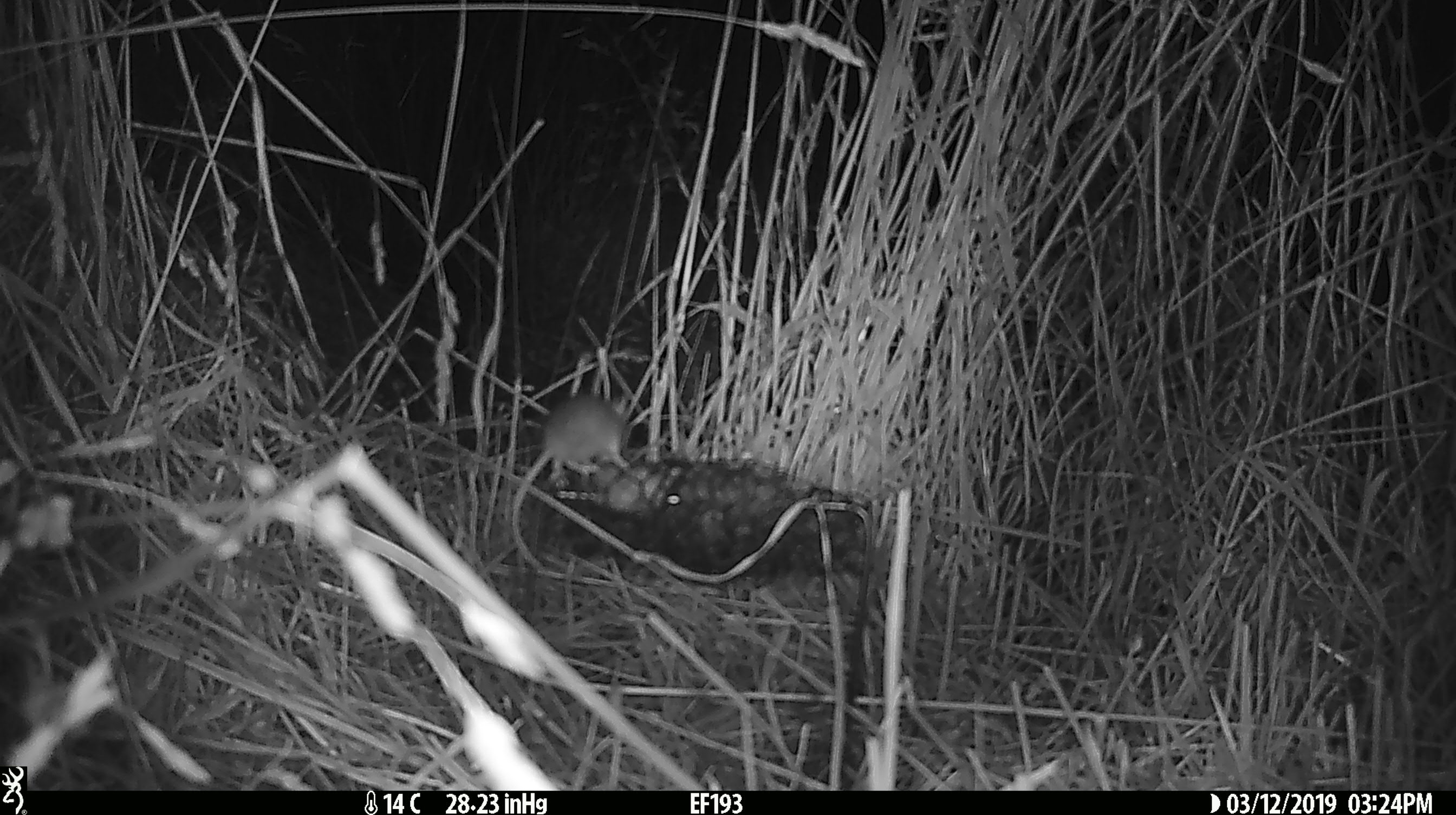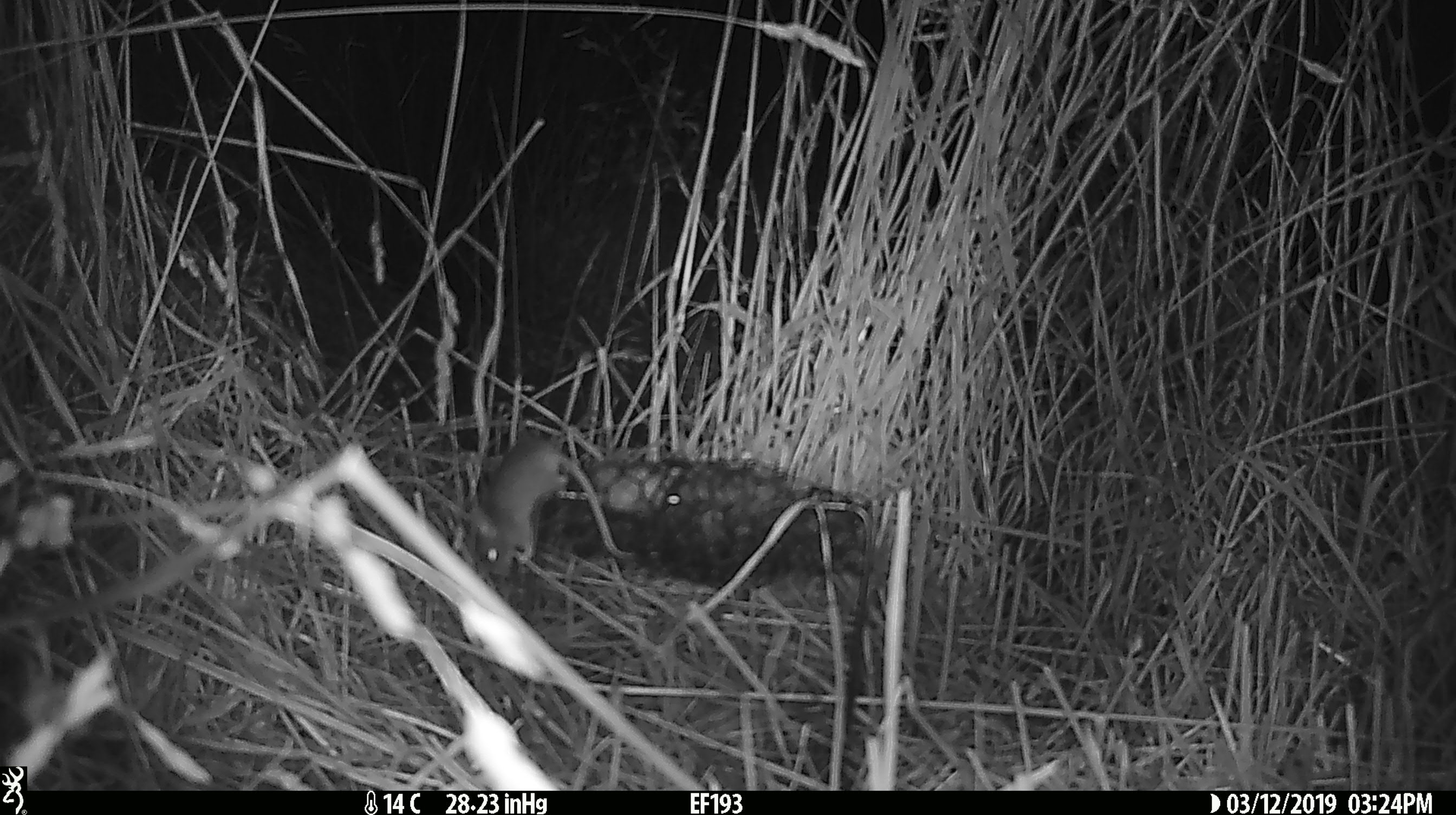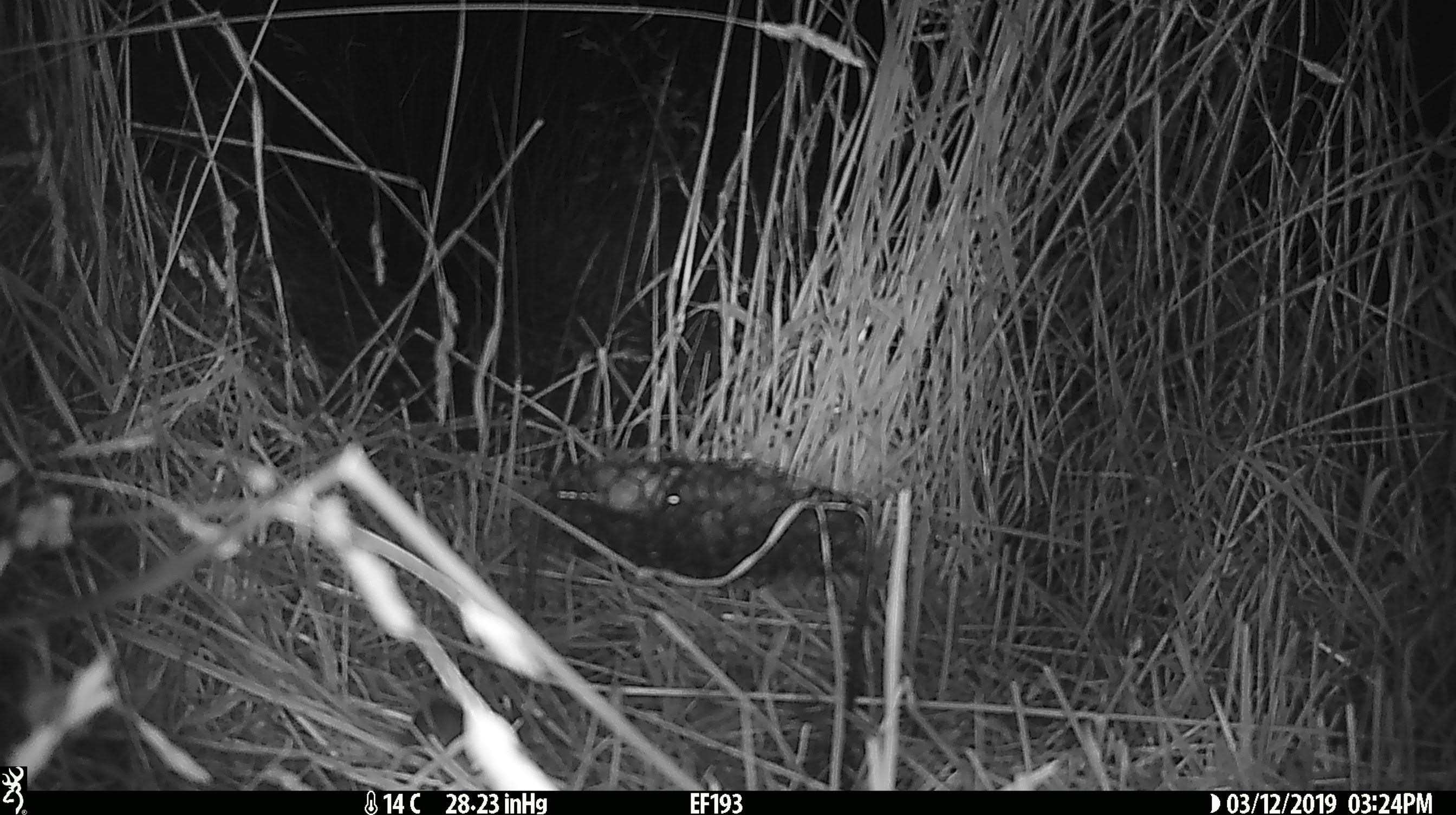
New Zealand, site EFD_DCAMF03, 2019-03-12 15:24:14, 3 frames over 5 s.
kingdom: Animalia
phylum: Chordata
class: Mammalia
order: Rodentia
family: Muridae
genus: Mus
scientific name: Mus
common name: mouse